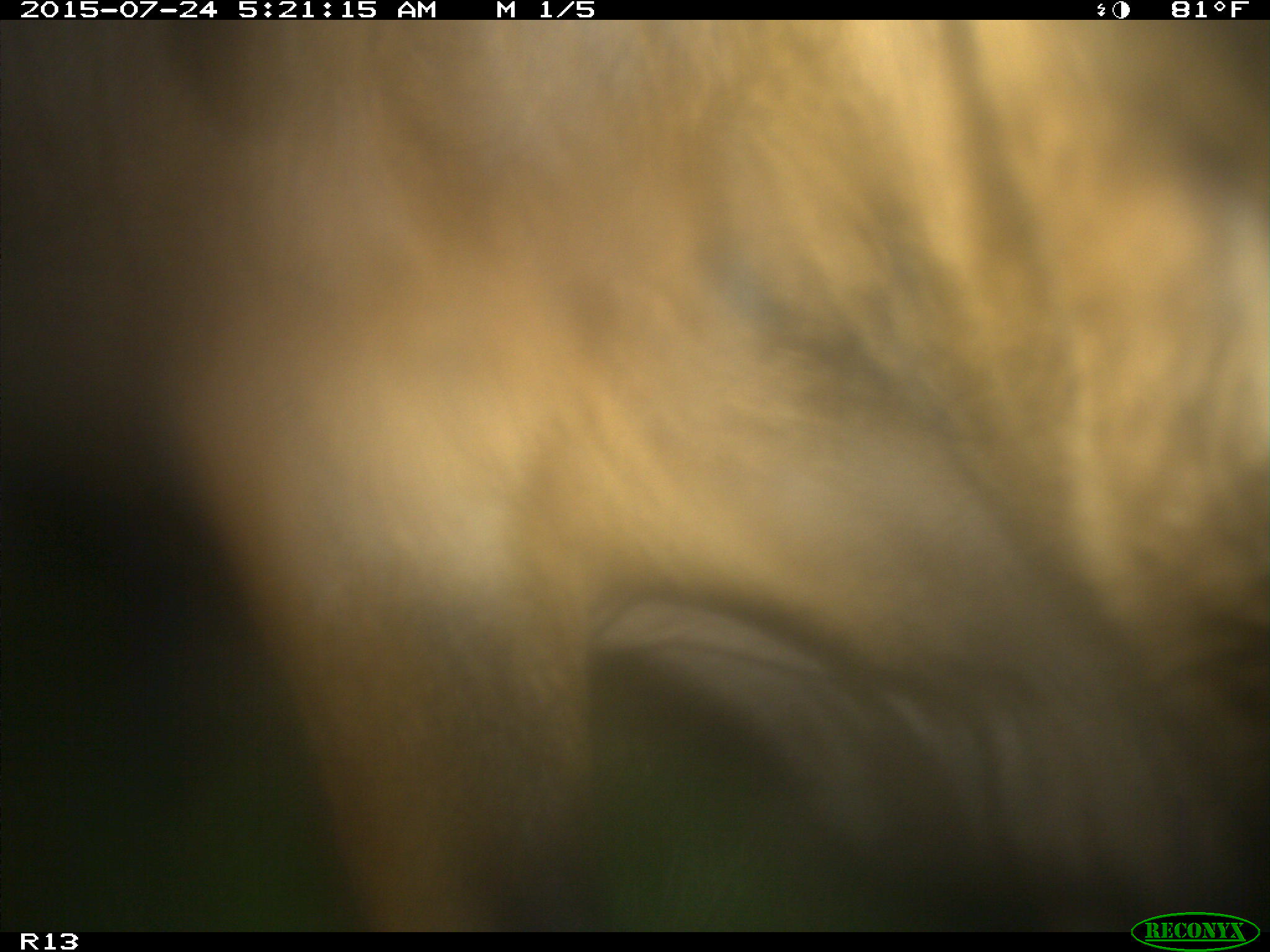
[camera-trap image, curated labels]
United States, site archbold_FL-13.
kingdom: Animalia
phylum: Chordata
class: Mammalia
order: Artiodactyla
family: Bovidae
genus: Bos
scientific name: Bos taurus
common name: domestic cow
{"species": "Bos taurus (domestic cow)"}